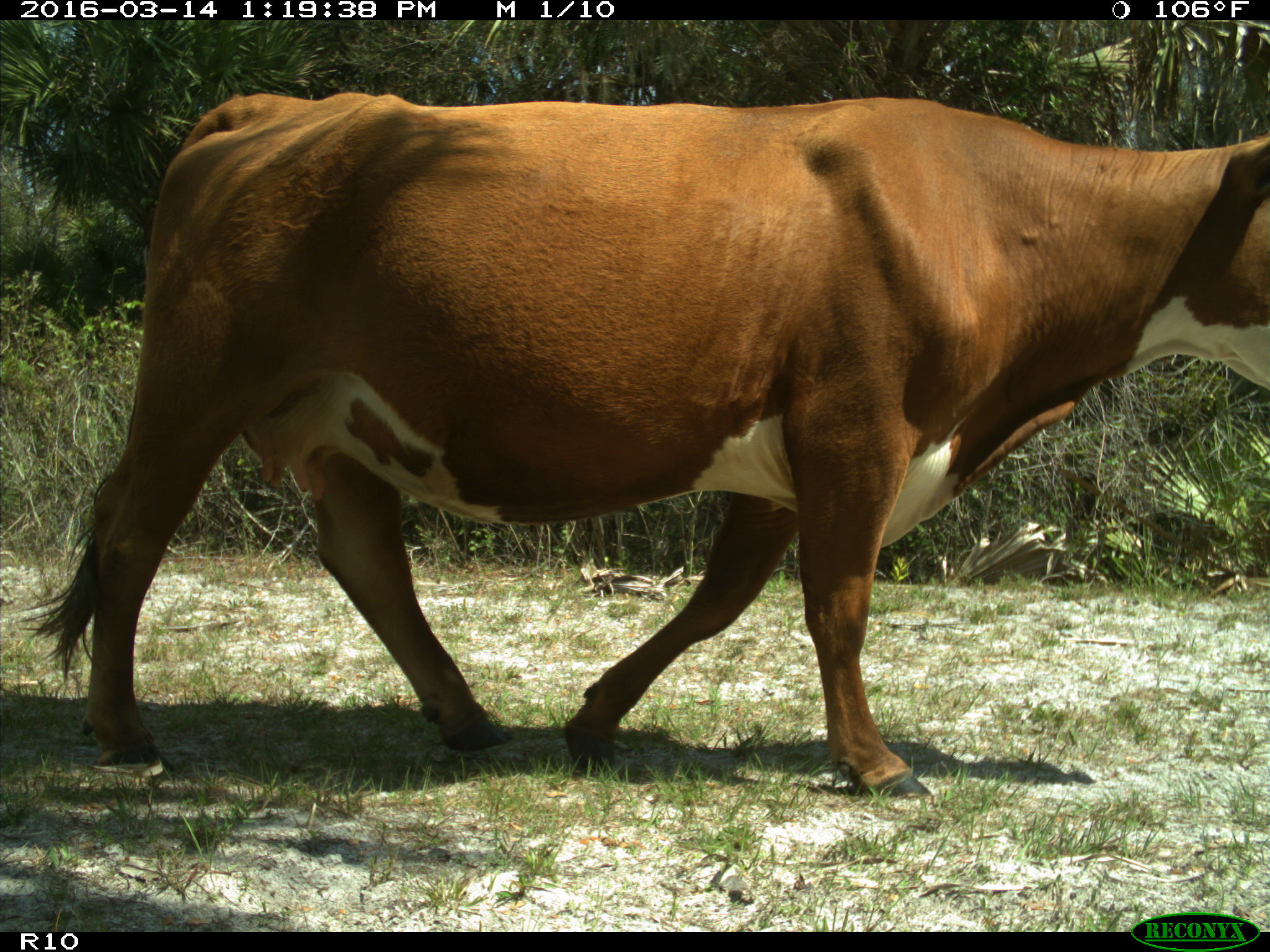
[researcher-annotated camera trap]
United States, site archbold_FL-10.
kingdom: Animalia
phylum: Chordata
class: Mammalia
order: Artiodactyla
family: Bovidae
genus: Bos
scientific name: Bos taurus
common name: domestic cow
Bos taurus (domestic cow).